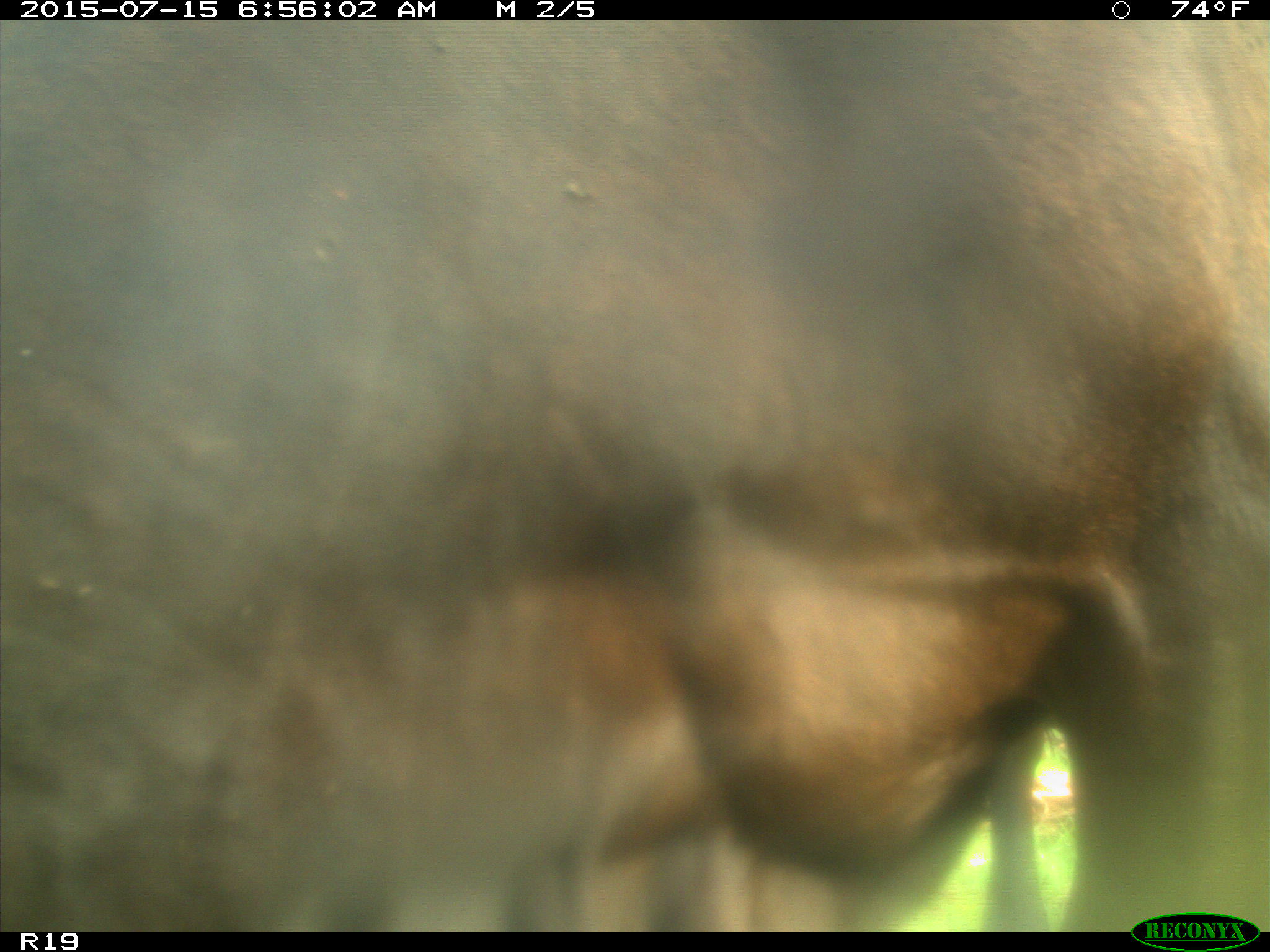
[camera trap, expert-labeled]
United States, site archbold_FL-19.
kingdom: Animalia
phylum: Chordata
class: Mammalia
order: Artiodactyla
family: Bovidae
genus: Bos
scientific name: Bos taurus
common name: domestic cow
Bos taurus (domestic cow).